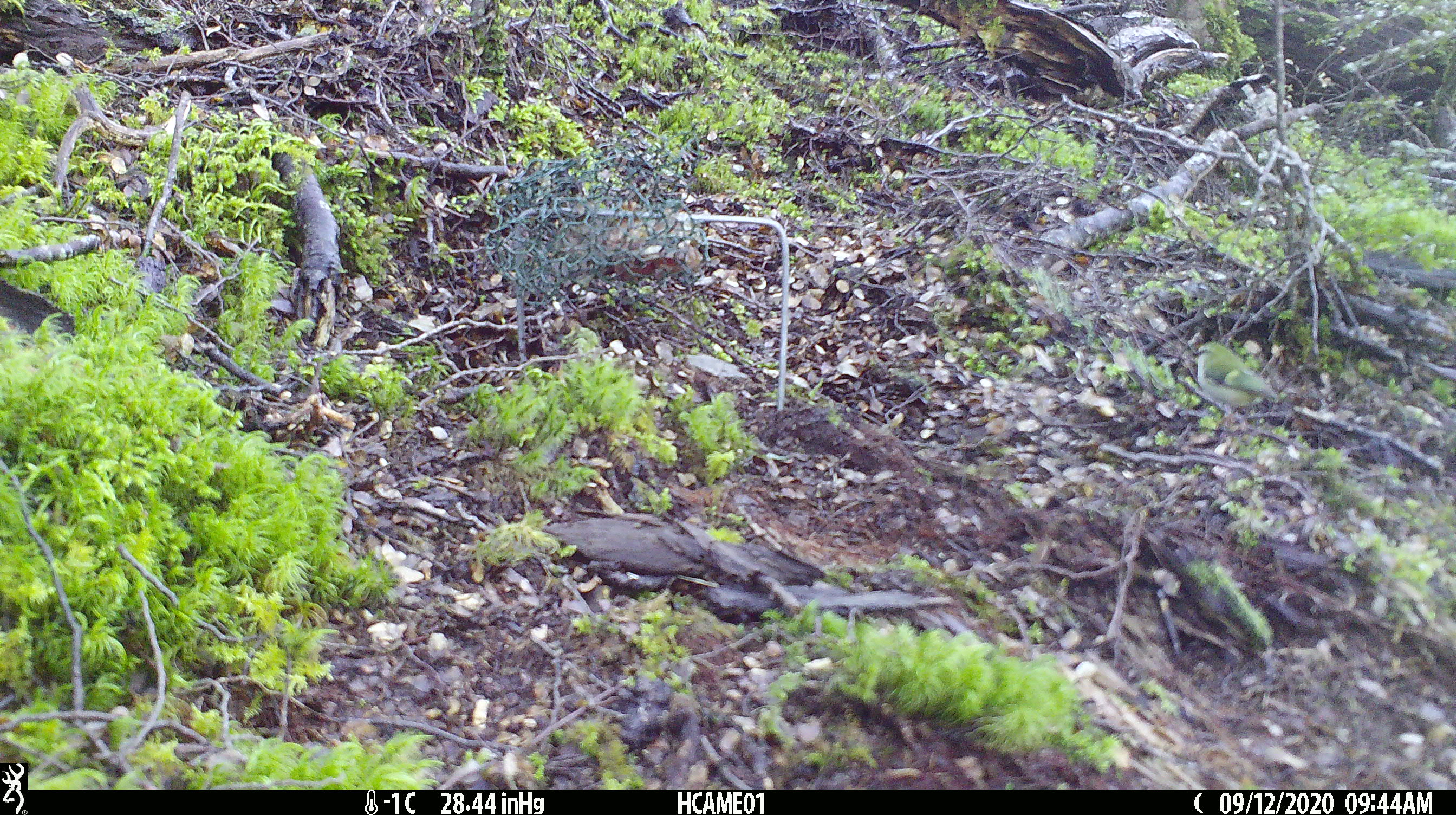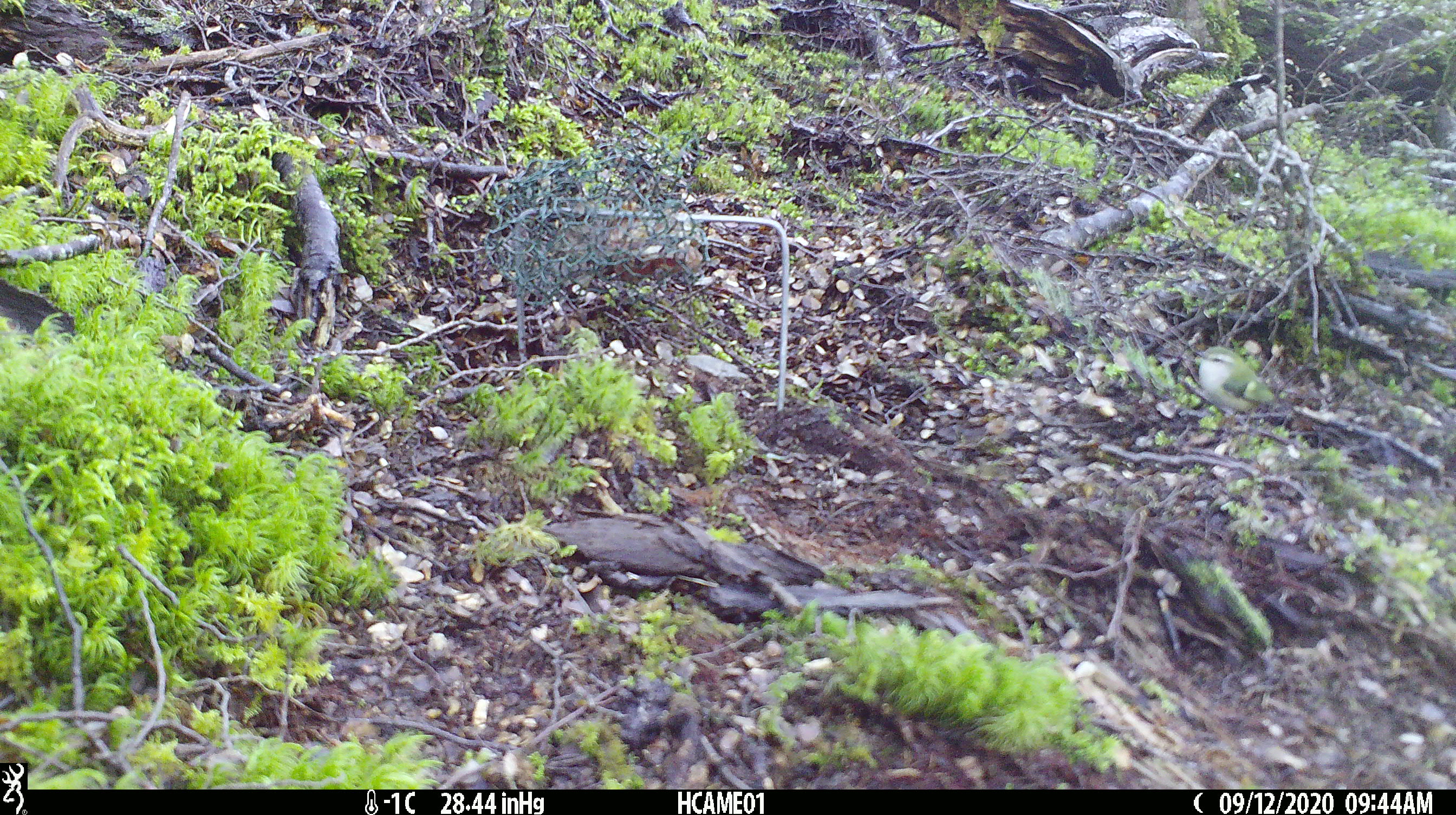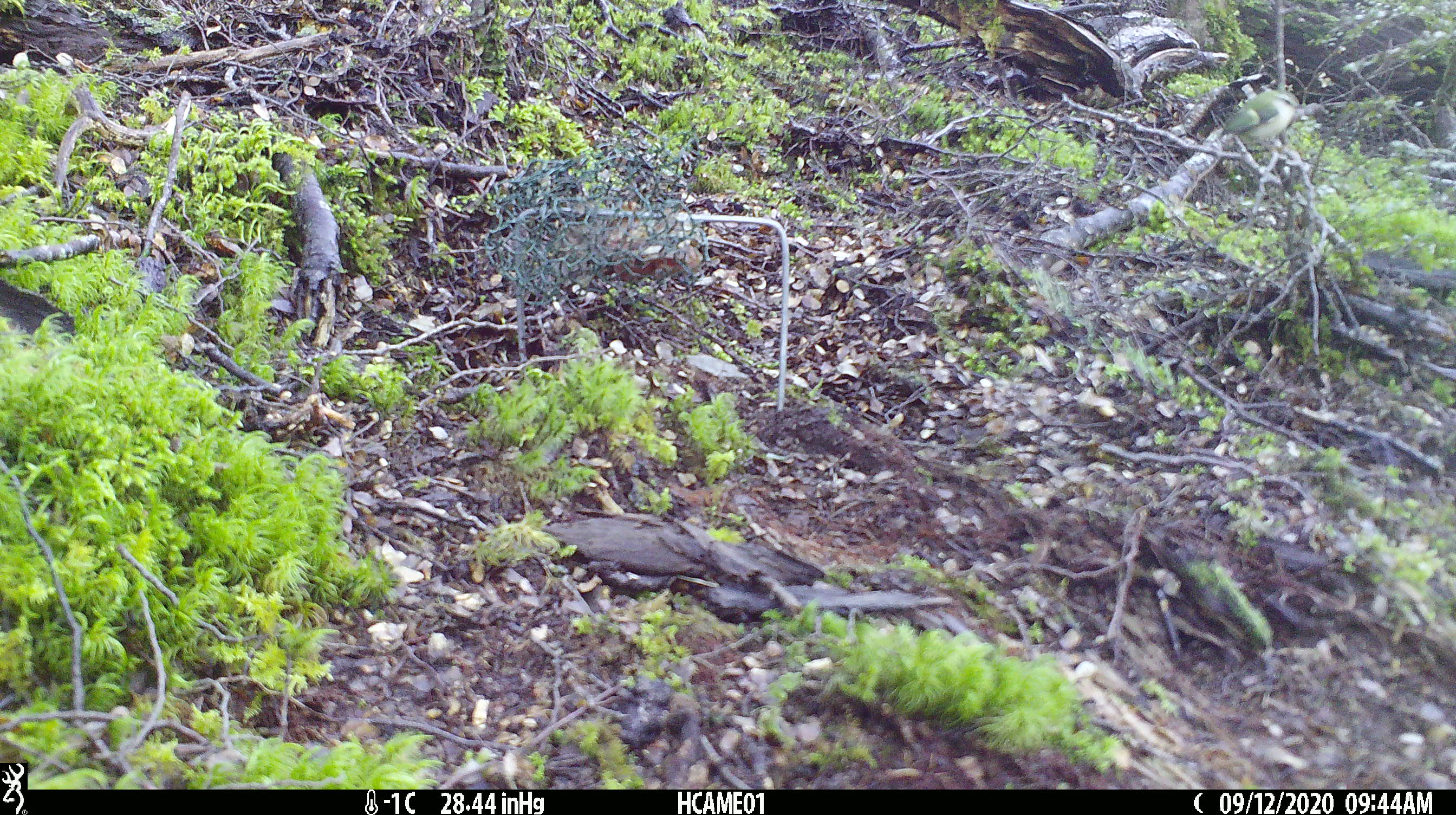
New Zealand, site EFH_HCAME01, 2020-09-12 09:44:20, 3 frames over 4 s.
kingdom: Animalia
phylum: Chordata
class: Aves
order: Passeriformes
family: Acanthisittidae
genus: Acanthisitta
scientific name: Acanthisitta chloris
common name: rifleman